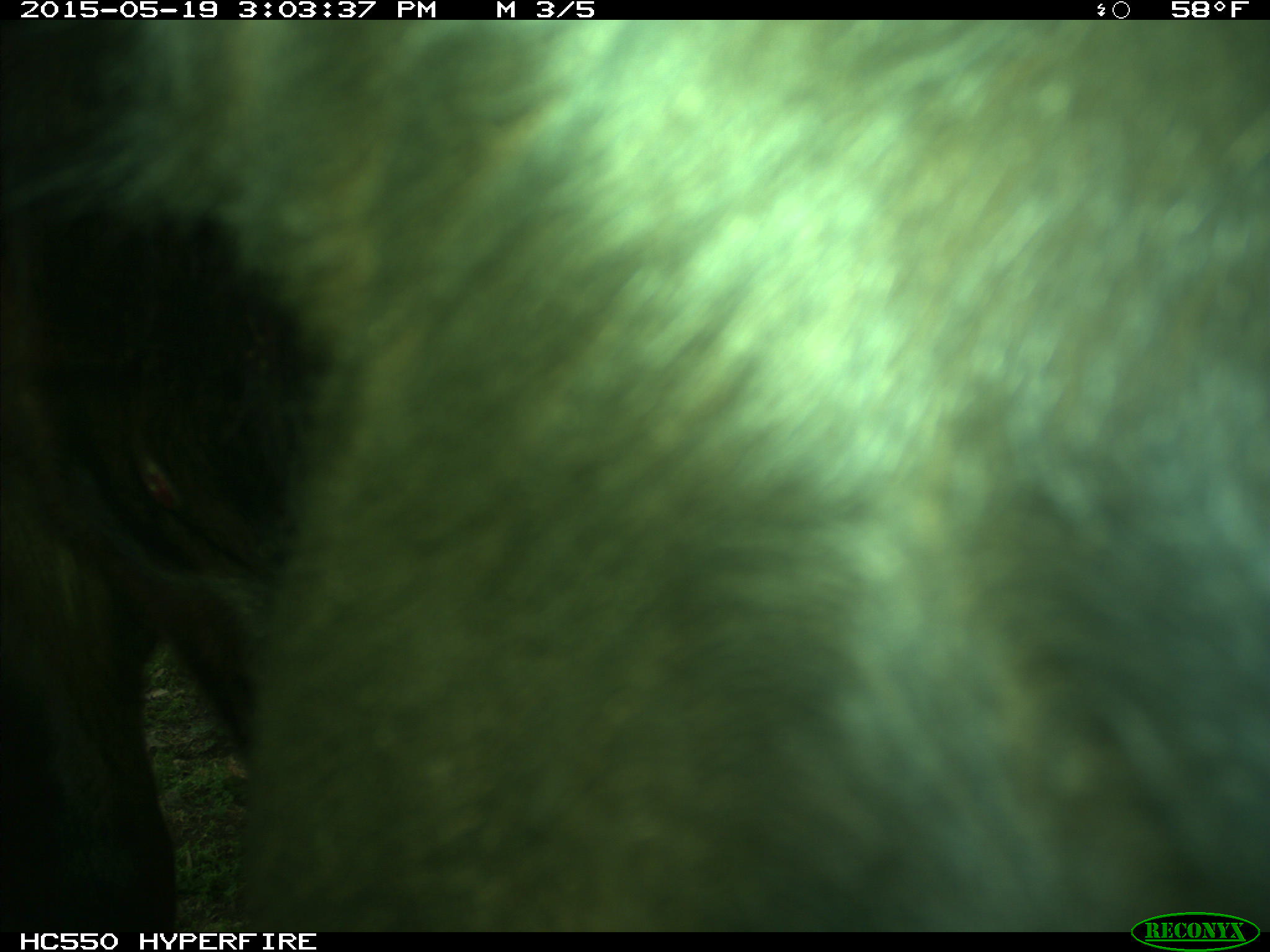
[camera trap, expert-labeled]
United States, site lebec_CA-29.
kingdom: Animalia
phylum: Chordata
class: Mammalia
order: Artiodactyla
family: Bovidae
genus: Bos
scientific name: Bos taurus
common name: domestic cow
Bos taurus (domestic cow).